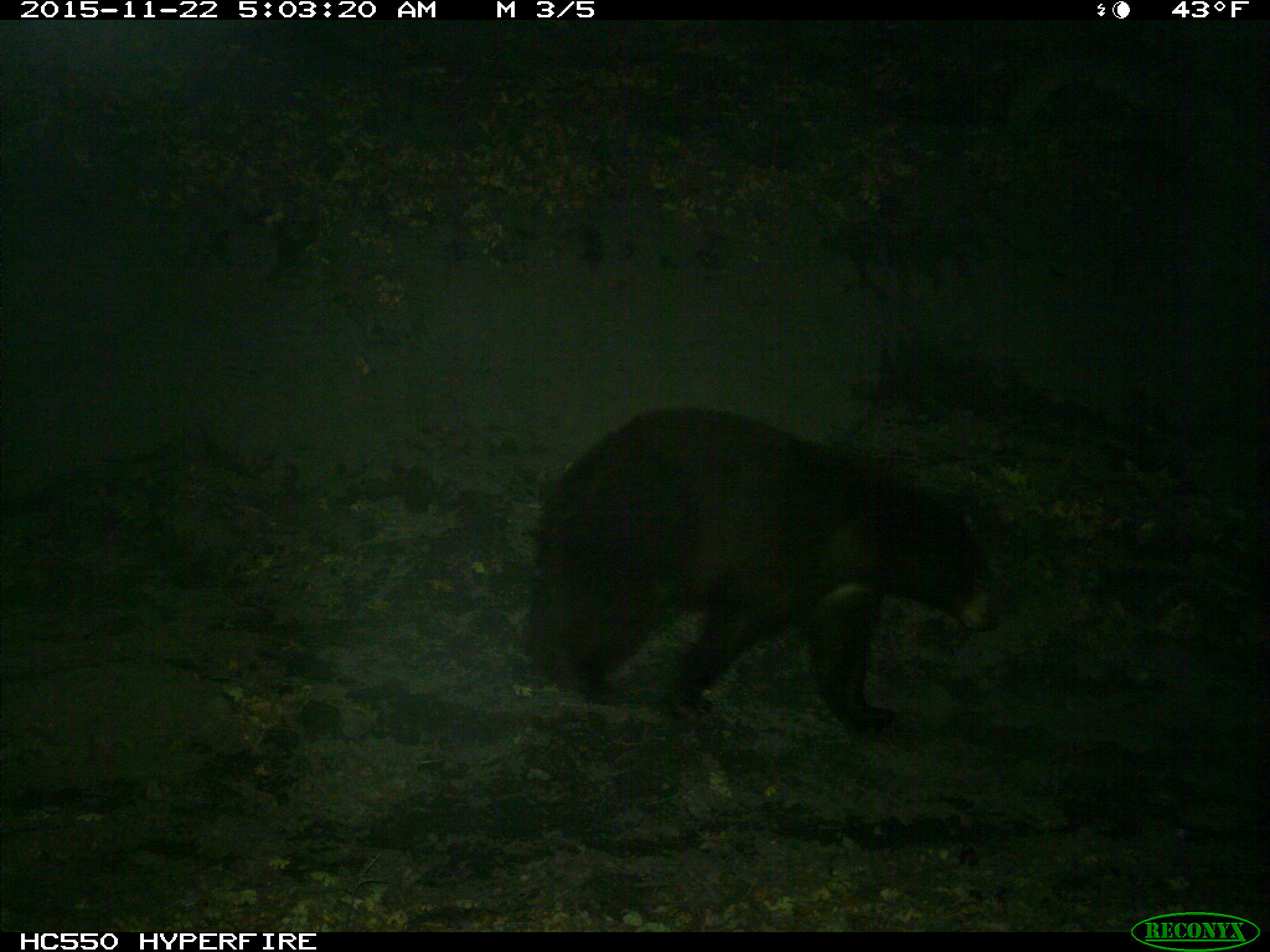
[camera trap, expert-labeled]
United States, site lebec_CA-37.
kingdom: Animalia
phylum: Chordata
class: Mammalia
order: Carnivora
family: Ursidae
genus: Ursus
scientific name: Ursus americanus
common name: american black bear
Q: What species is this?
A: Ursus americanus (american black bear).